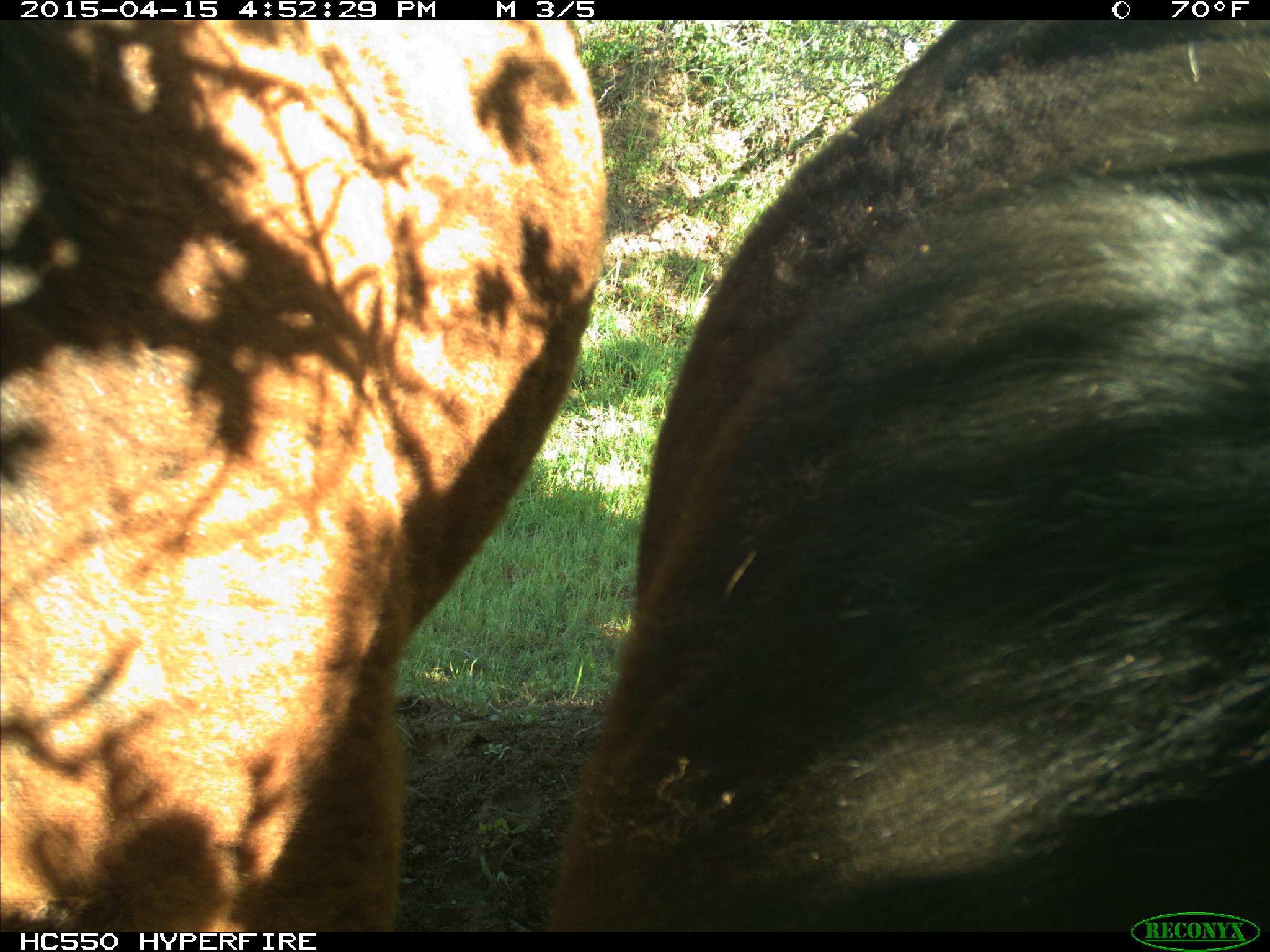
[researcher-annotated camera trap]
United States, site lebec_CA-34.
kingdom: Animalia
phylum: Chordata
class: Mammalia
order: Artiodactyla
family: Bovidae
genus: Bos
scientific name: Bos taurus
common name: domestic cow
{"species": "Bos taurus (domestic cow)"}